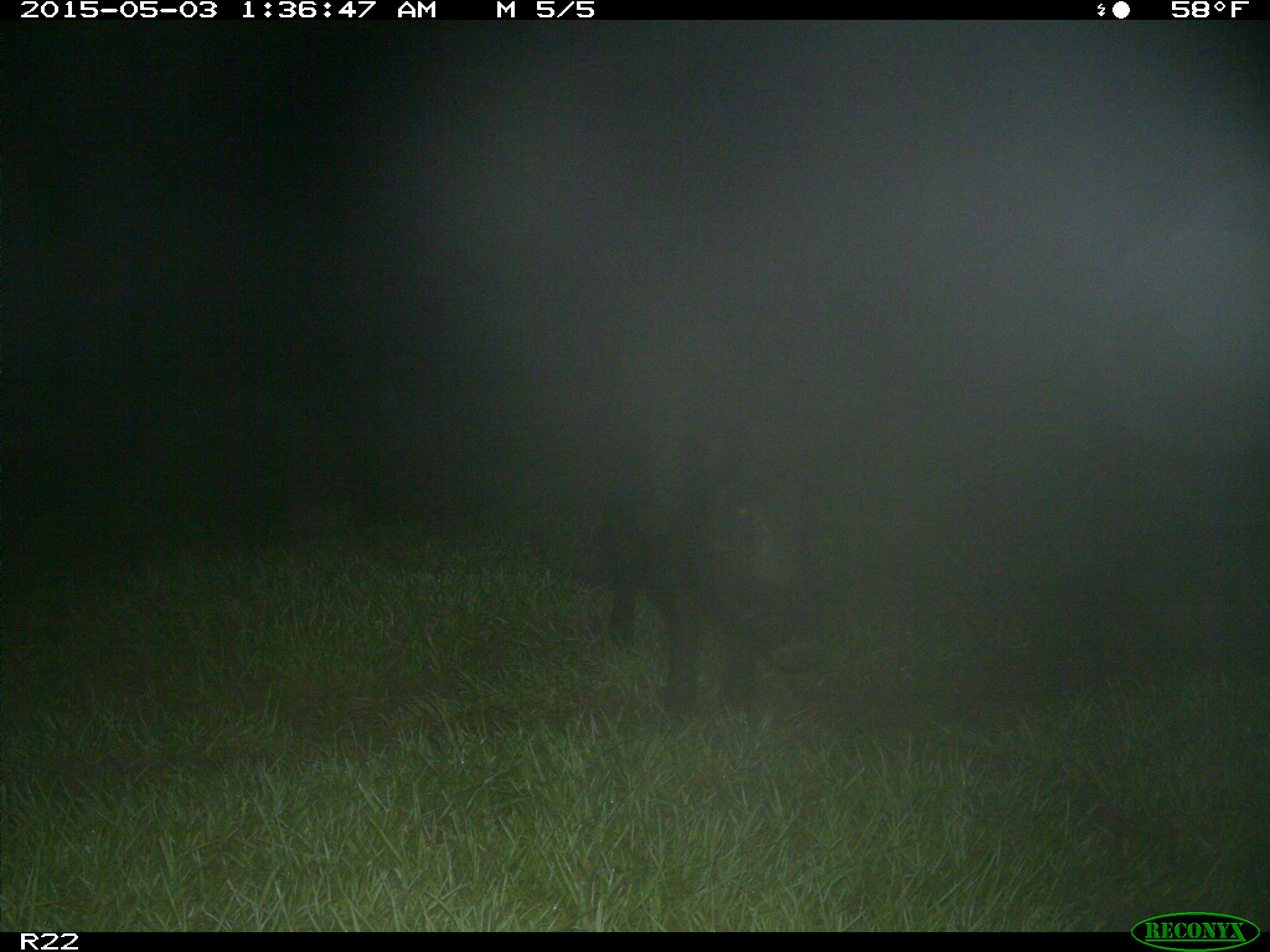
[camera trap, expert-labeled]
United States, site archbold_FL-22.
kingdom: Animalia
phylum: Chordata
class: Mammalia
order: Artiodactyla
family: Suidae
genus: Sus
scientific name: Sus scrofa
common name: wild boar